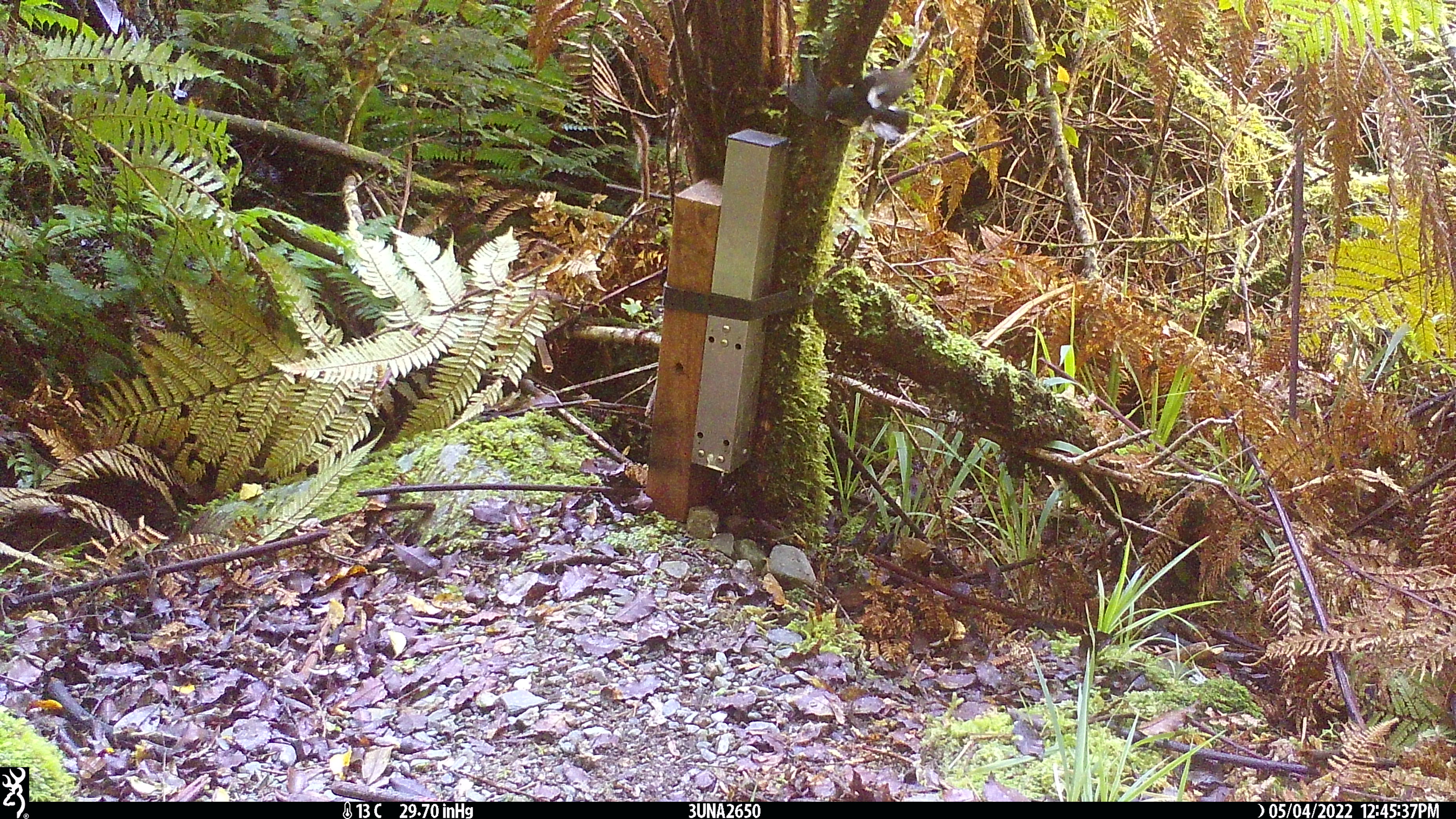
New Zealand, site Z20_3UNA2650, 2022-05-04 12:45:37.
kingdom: Animalia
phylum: Chordata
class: Aves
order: Passeriformes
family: Petroicidae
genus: Petroica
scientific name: Petroica macrocephala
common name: tomtit